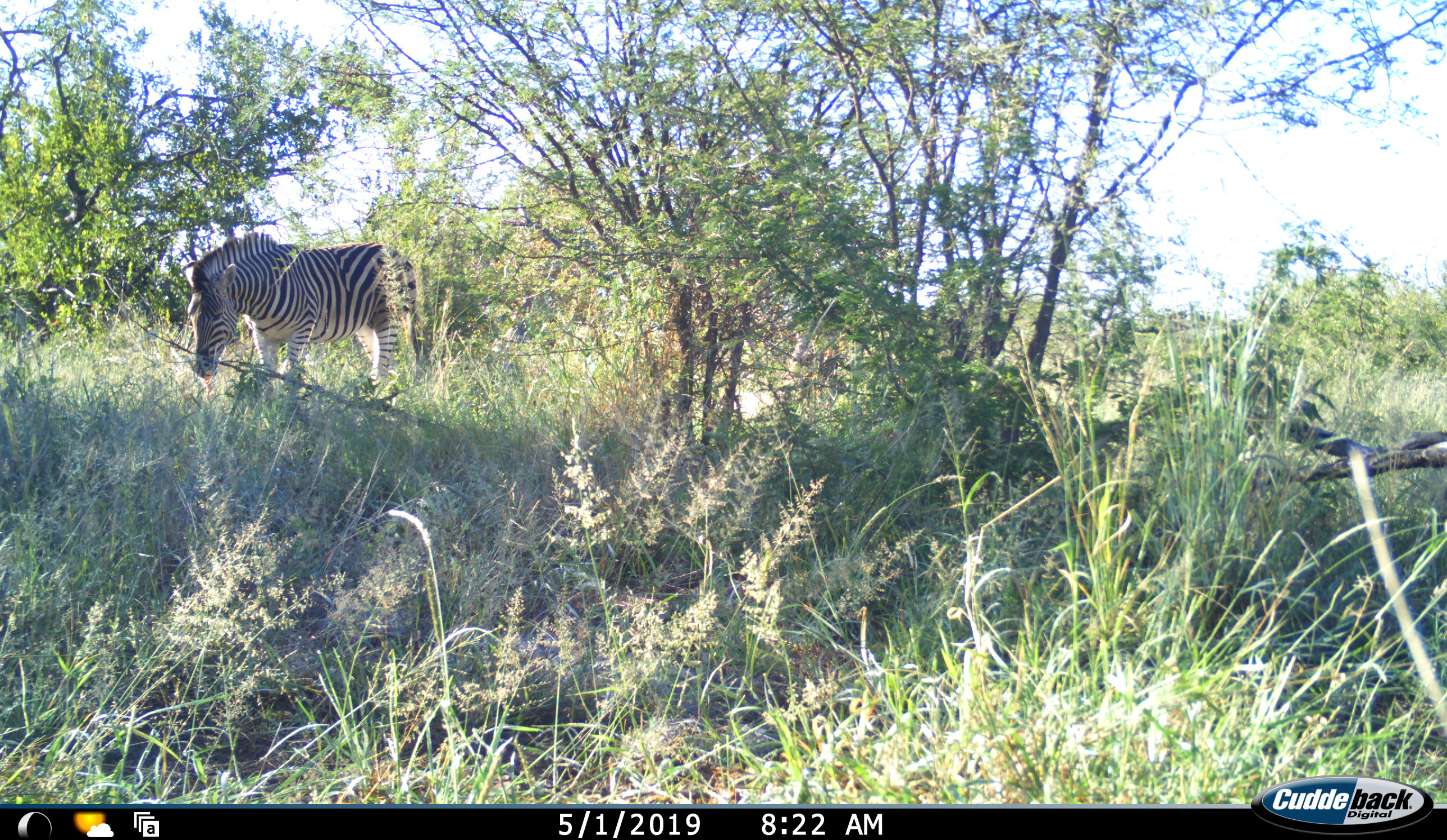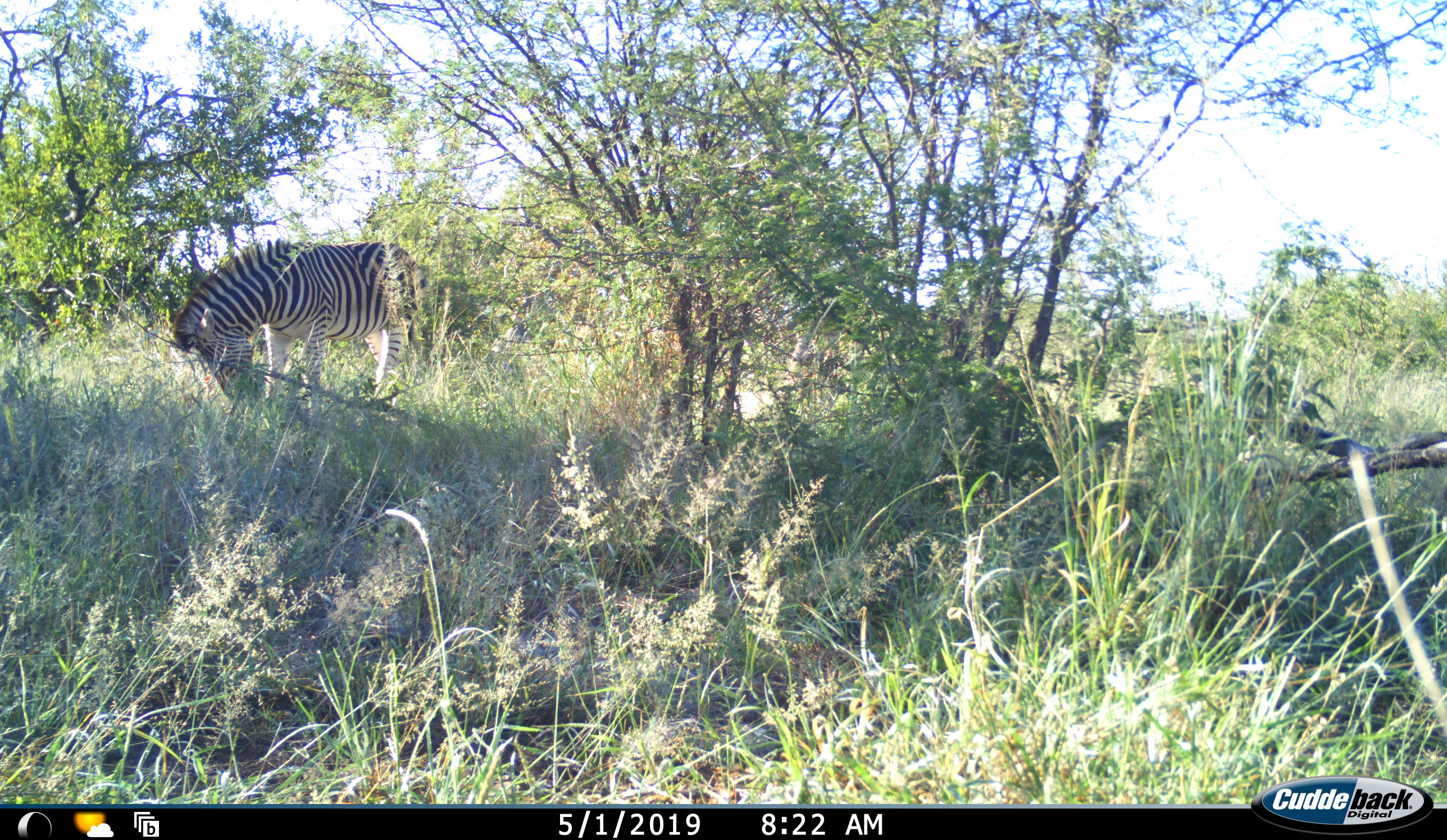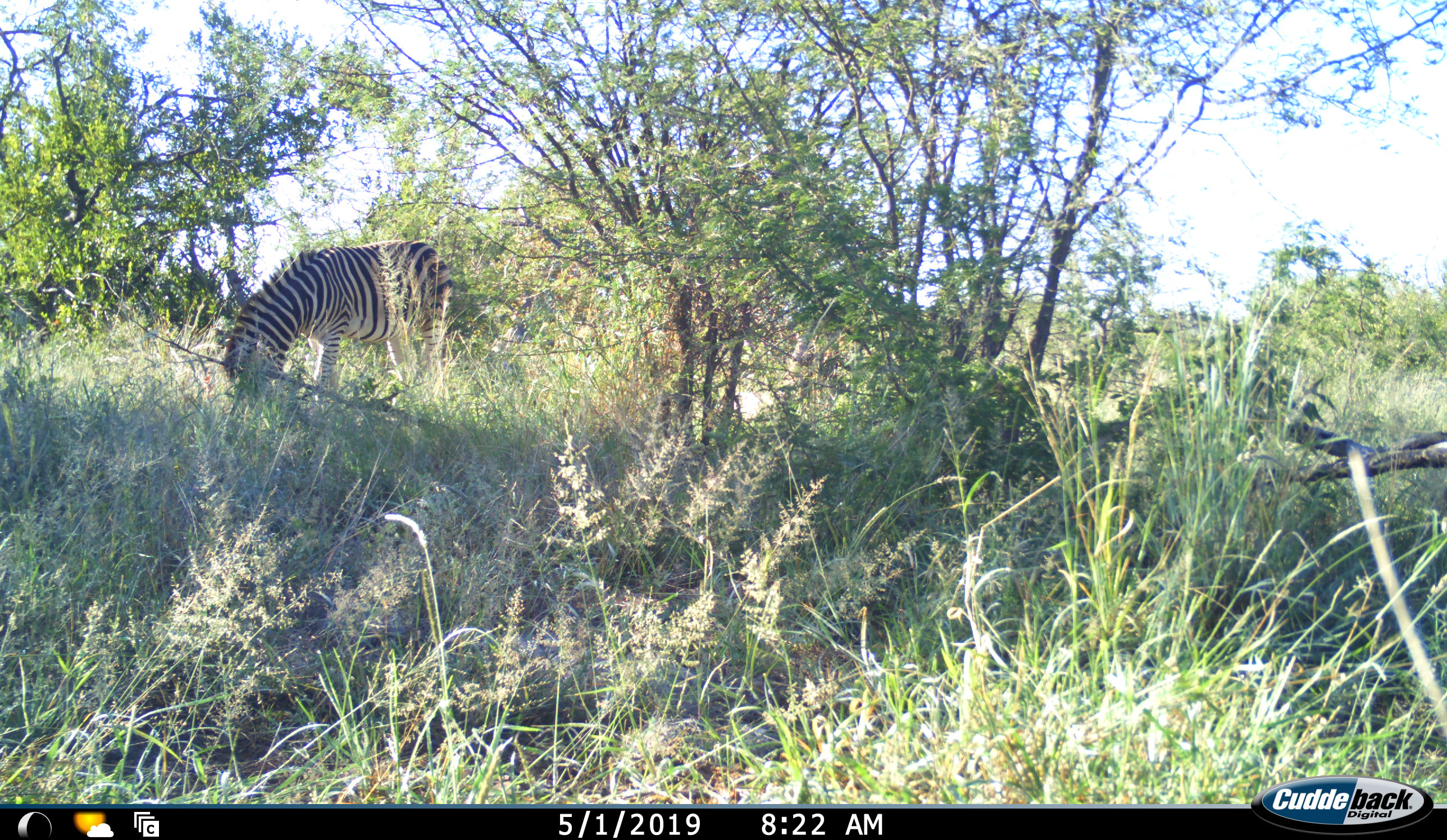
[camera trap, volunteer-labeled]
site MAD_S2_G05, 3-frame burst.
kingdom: Animalia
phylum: Chordata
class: Mammalia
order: Perissodactyla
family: Equidae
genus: Equus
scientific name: Equus quagga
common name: plains zebra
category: zebraplains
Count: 1.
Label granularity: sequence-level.